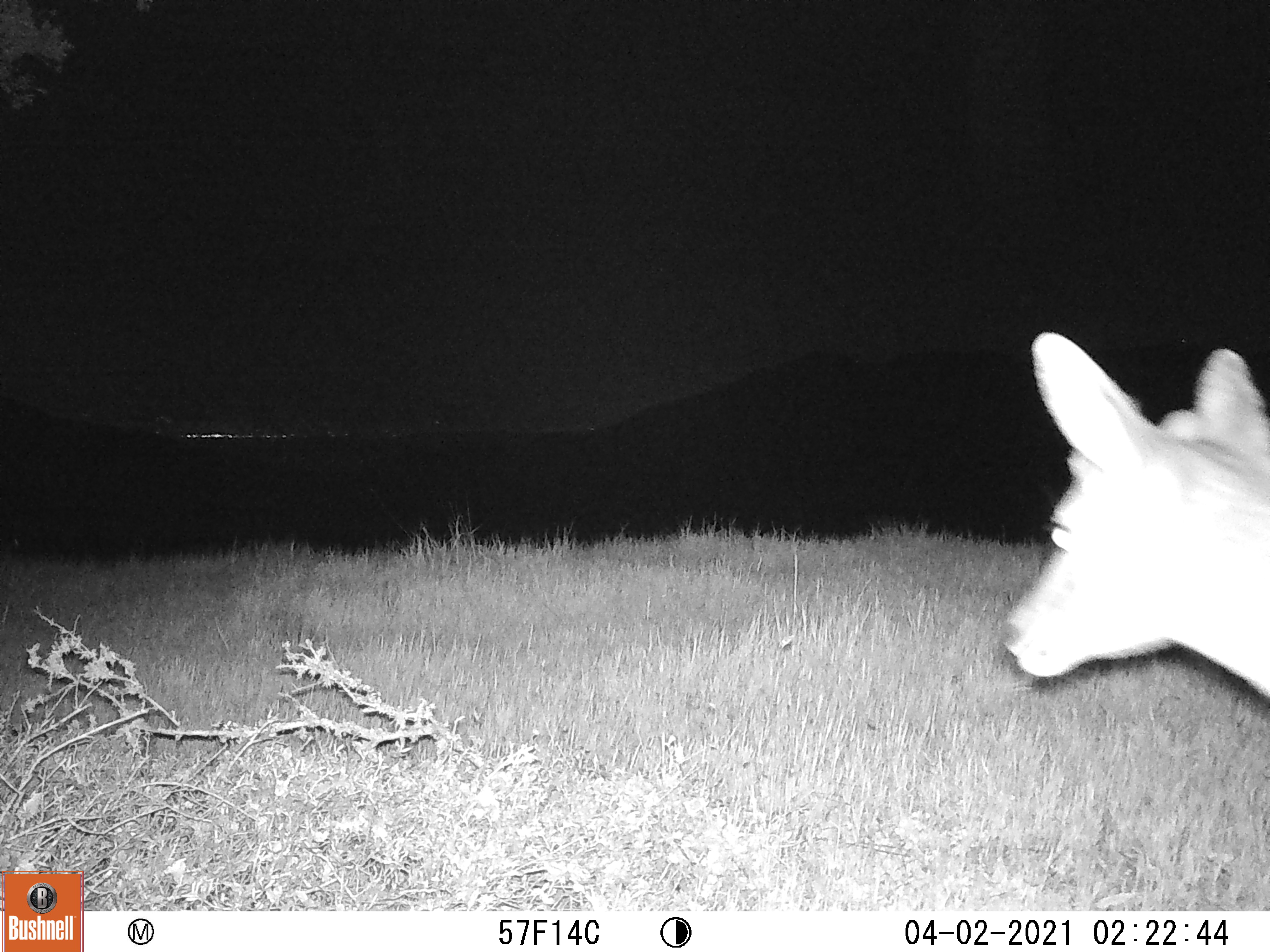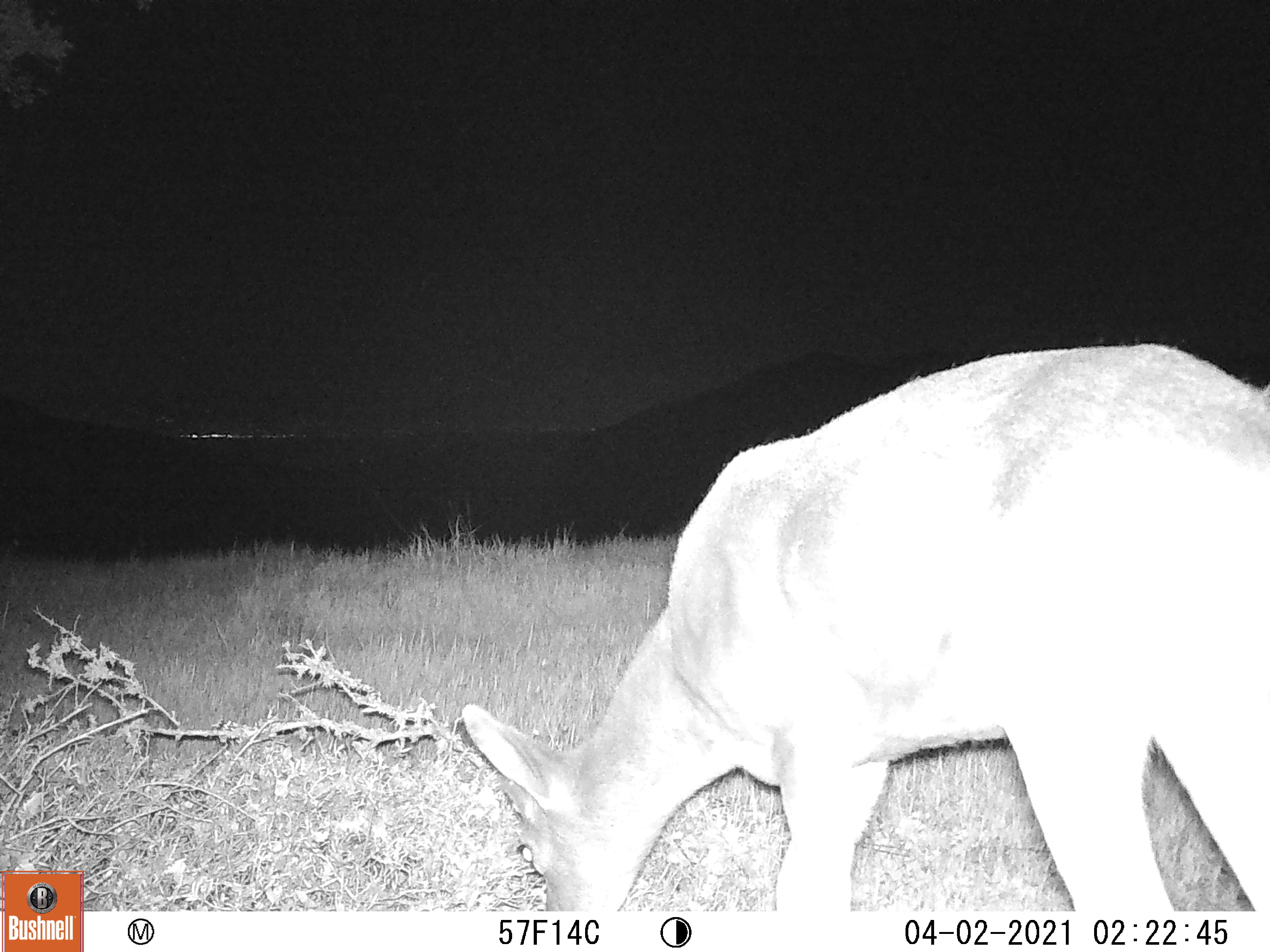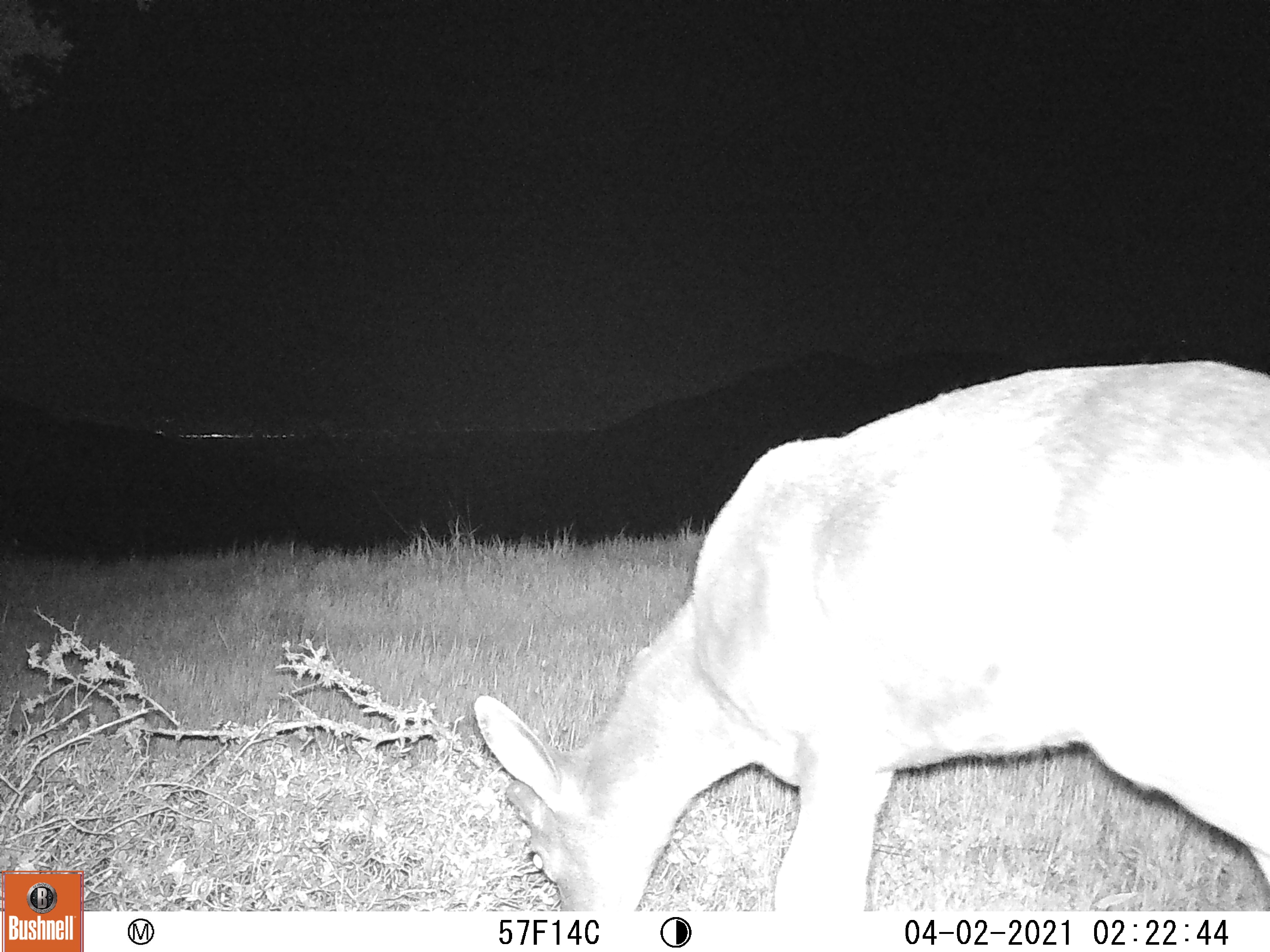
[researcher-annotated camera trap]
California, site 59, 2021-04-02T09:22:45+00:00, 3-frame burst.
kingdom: Animalia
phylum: Chordata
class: Mammalia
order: Artiodactyla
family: Cervidae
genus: Odocoileus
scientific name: Odocoileus hemionus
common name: mule deer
Mule deer (Odocoileus hemionus).